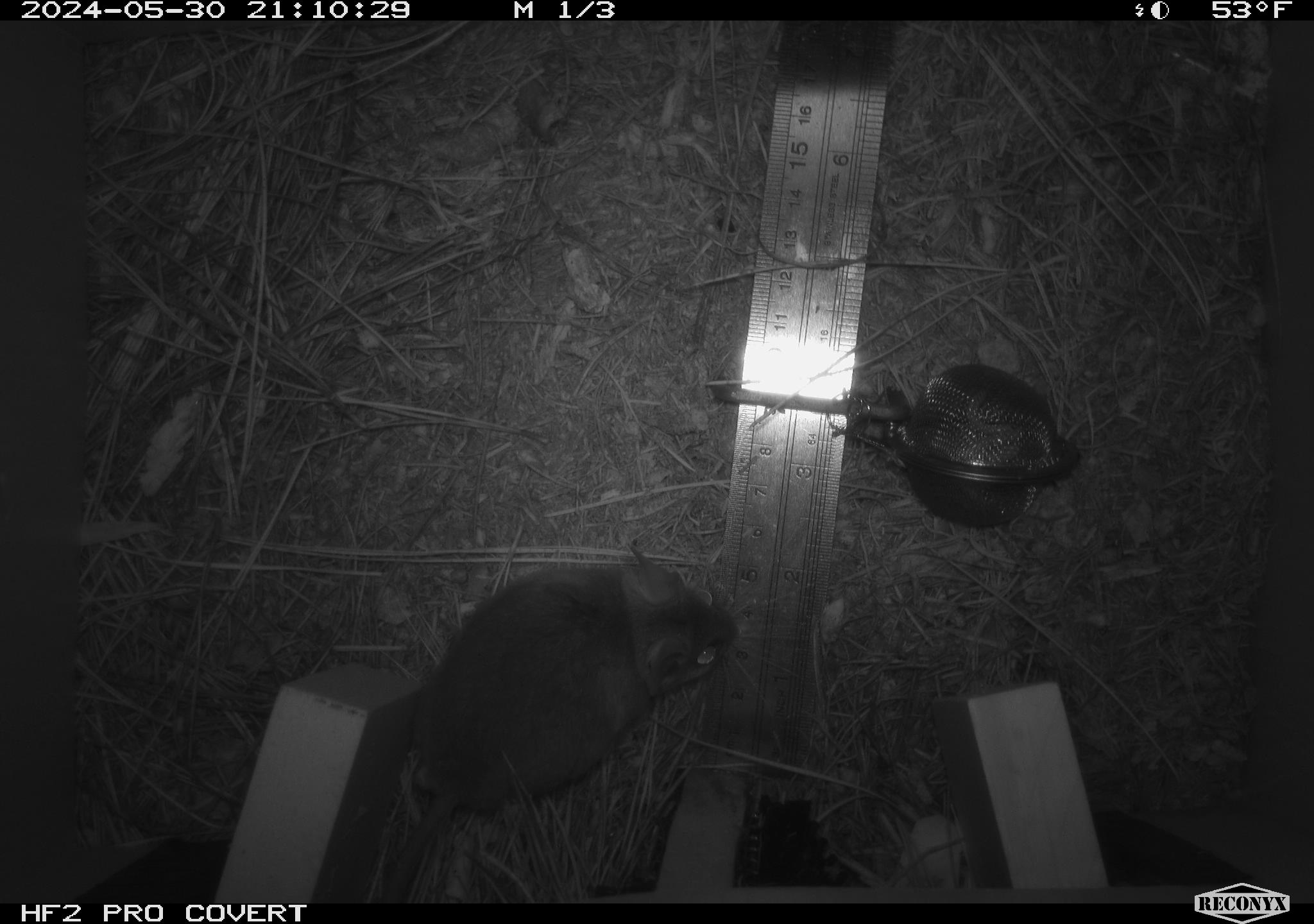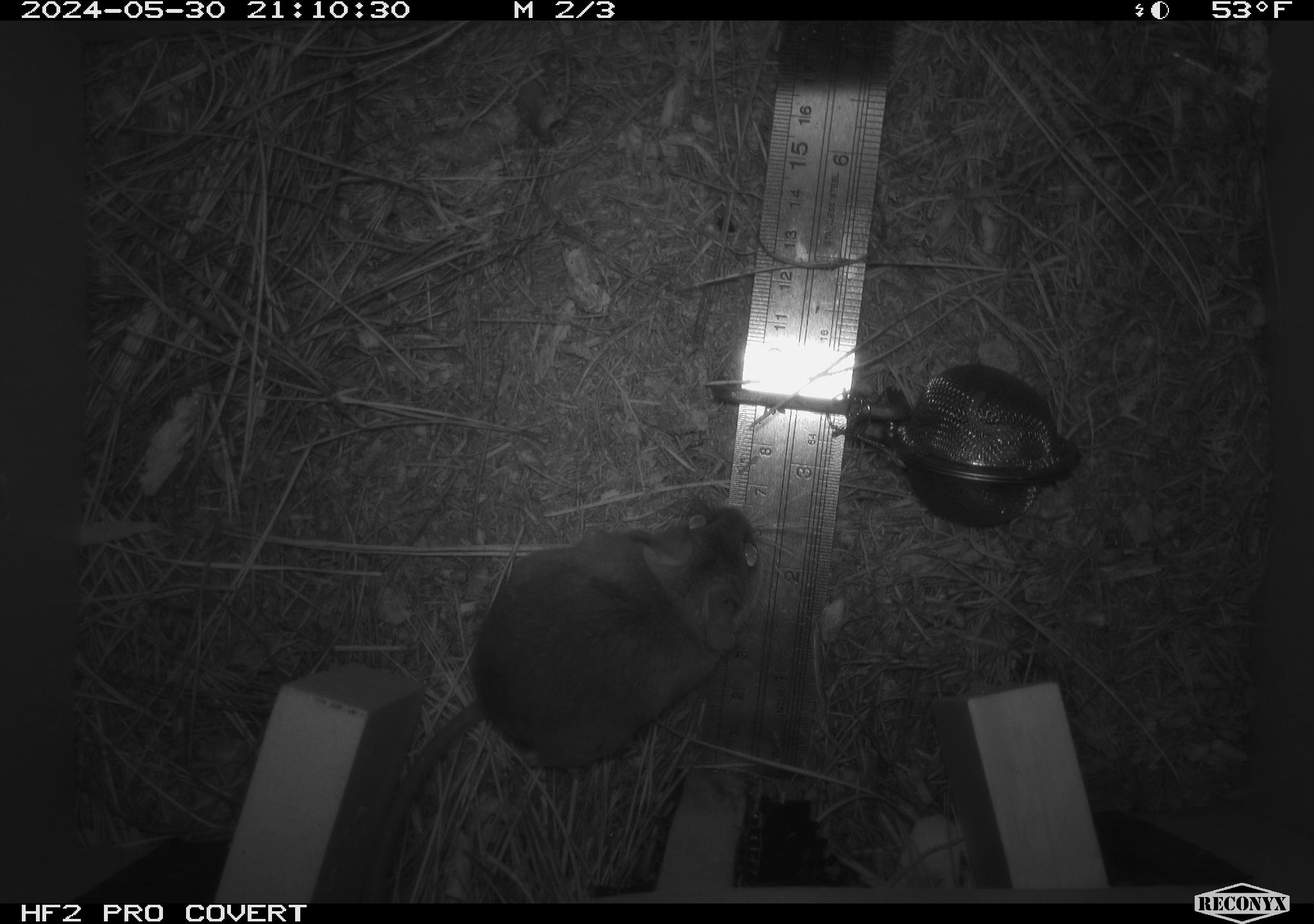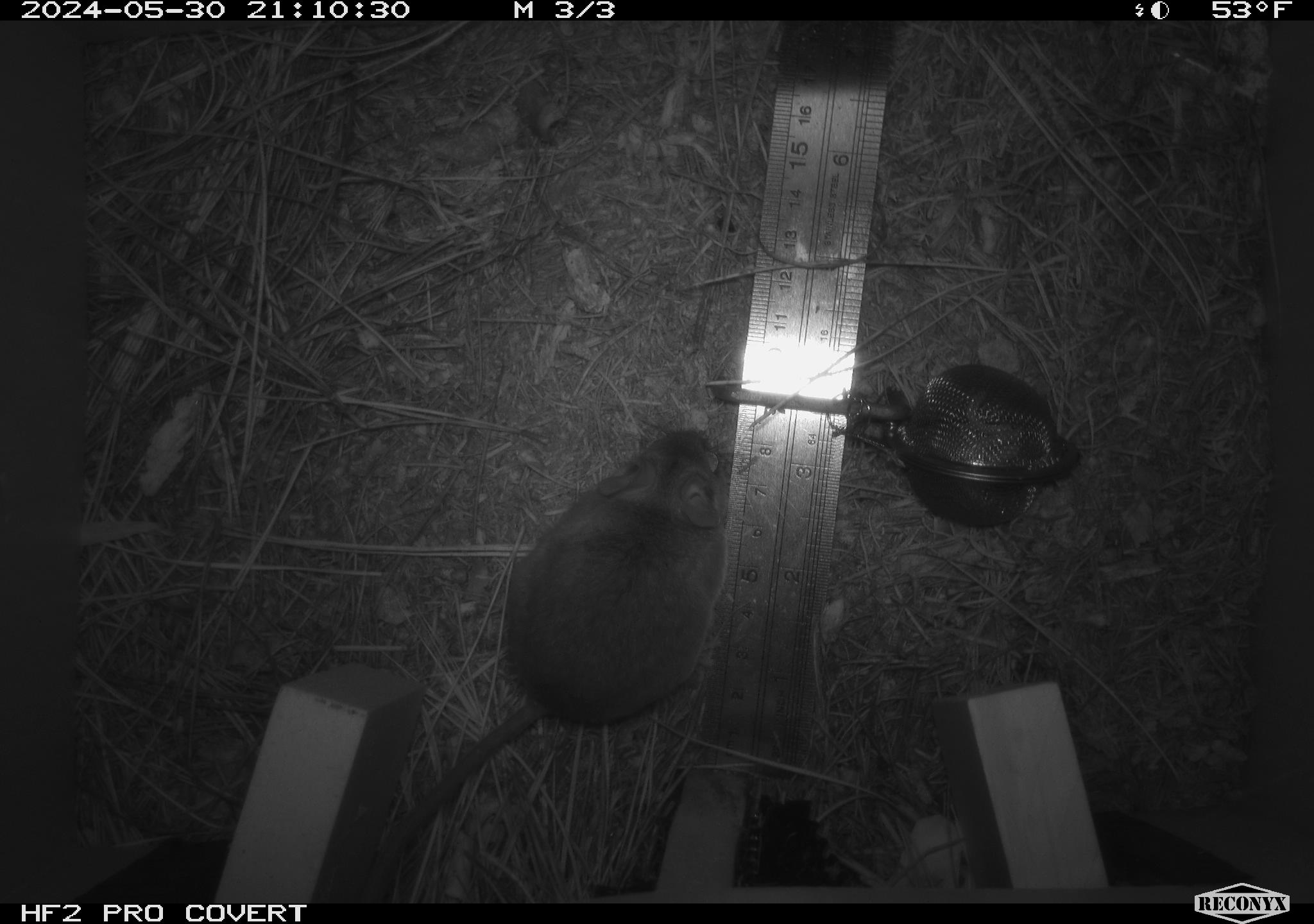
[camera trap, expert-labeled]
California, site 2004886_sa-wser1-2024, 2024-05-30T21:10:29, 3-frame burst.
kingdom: Animalia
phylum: Chordata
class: Mammalia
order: Rodentia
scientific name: Rodentia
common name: mouse species